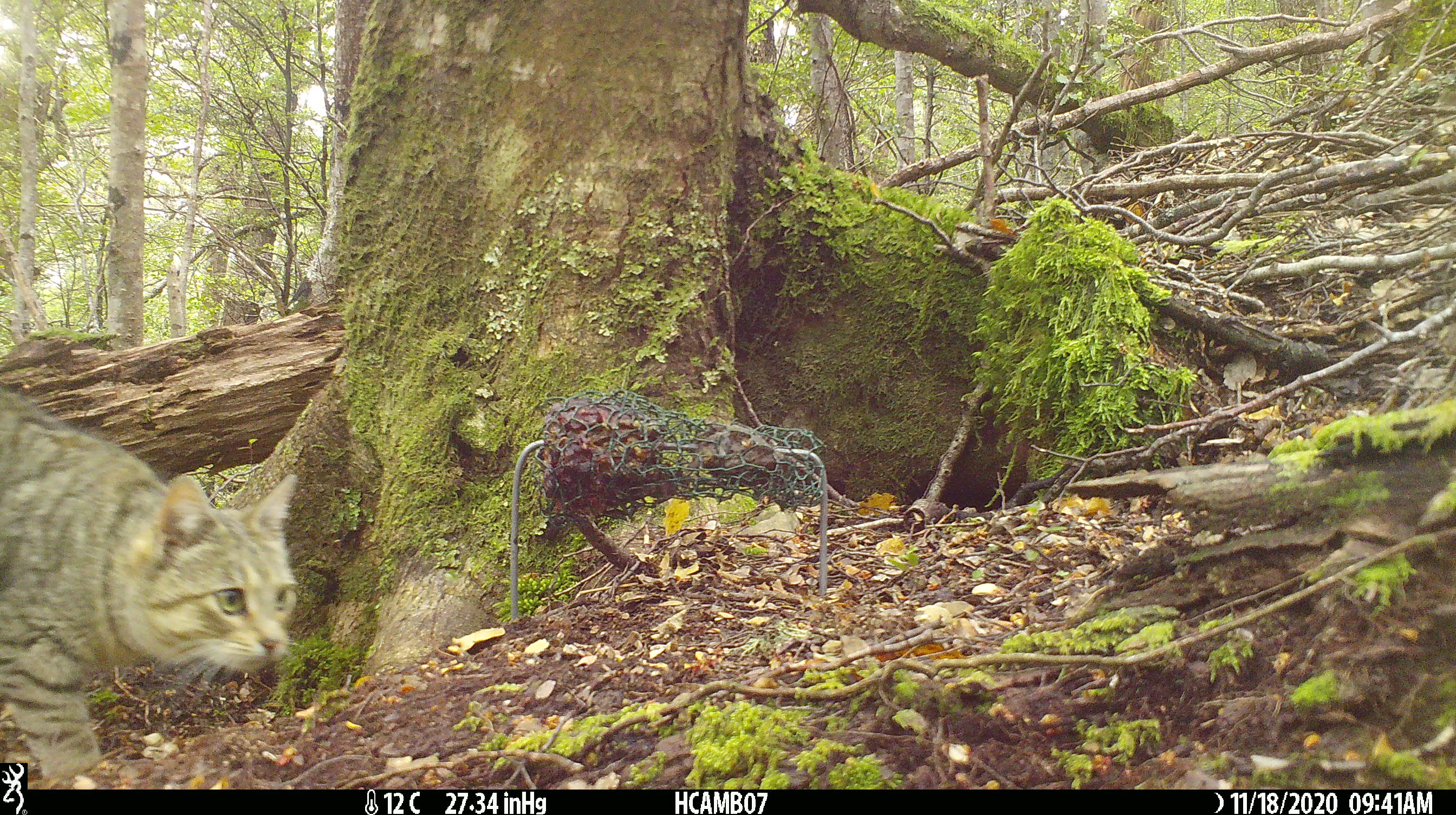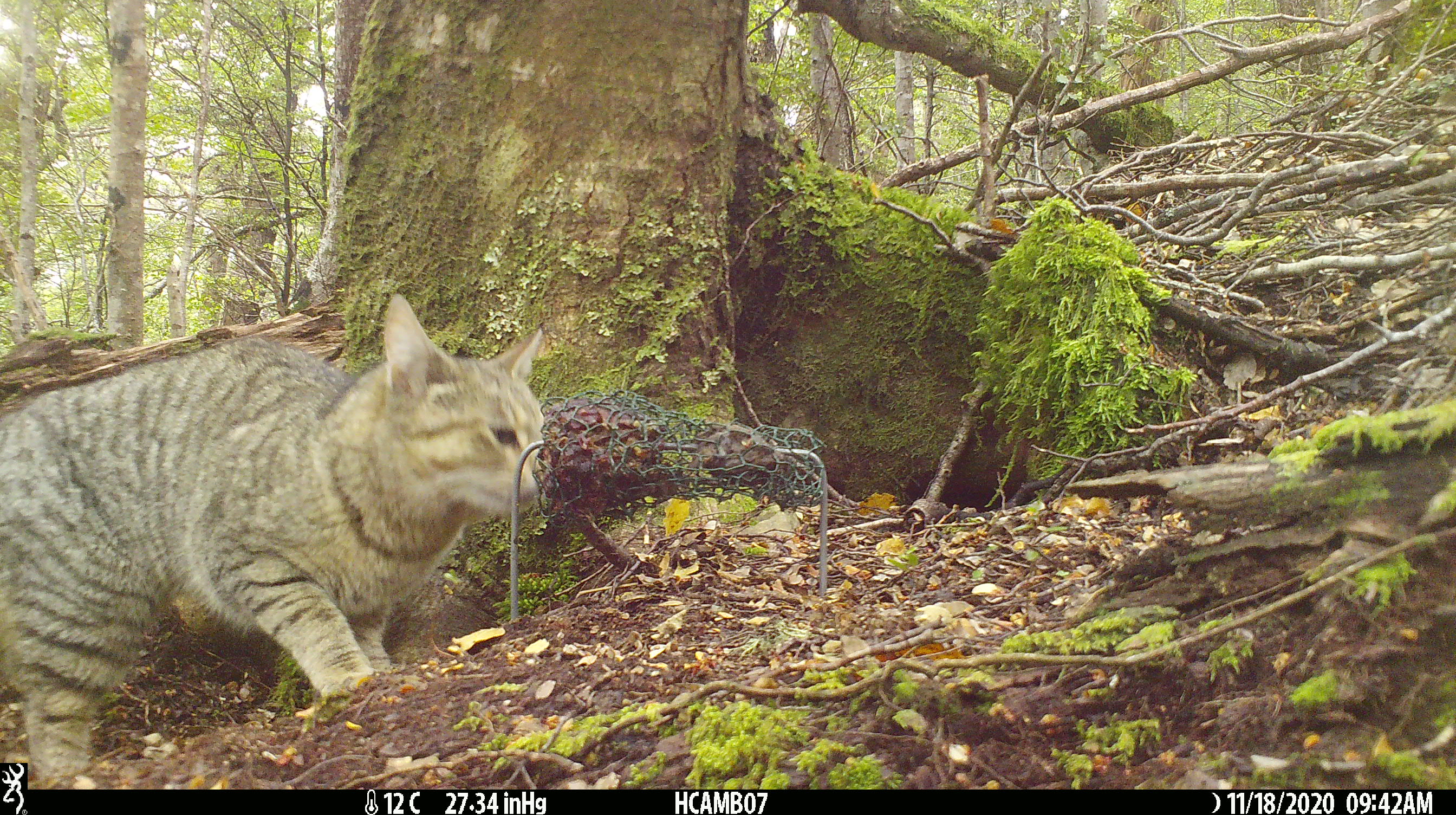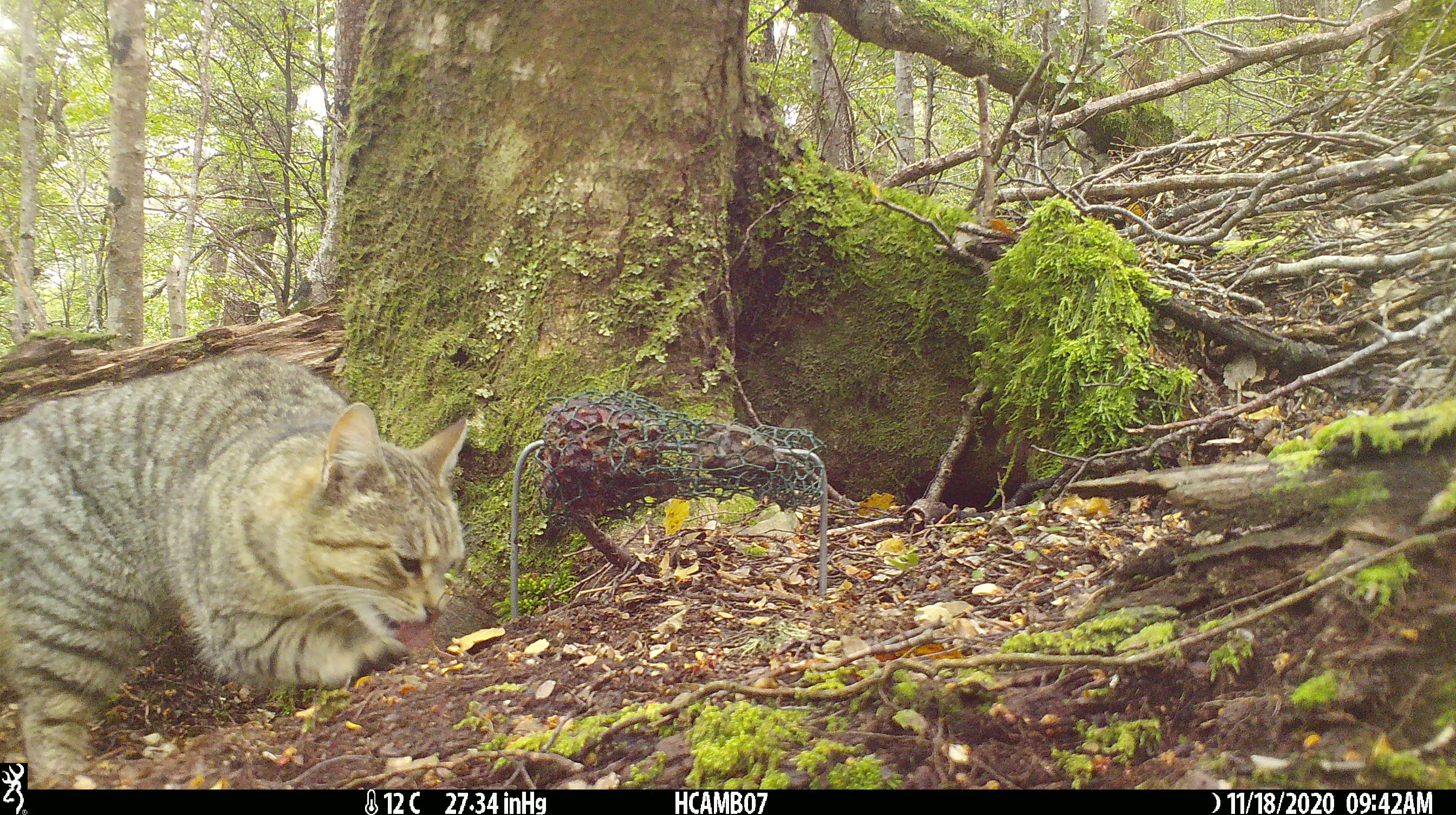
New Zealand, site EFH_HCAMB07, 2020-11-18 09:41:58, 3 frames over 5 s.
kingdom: Animalia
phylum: Chordata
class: Mammalia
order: Carnivora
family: Felidae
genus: Felis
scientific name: Felis catus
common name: domestic cat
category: cat